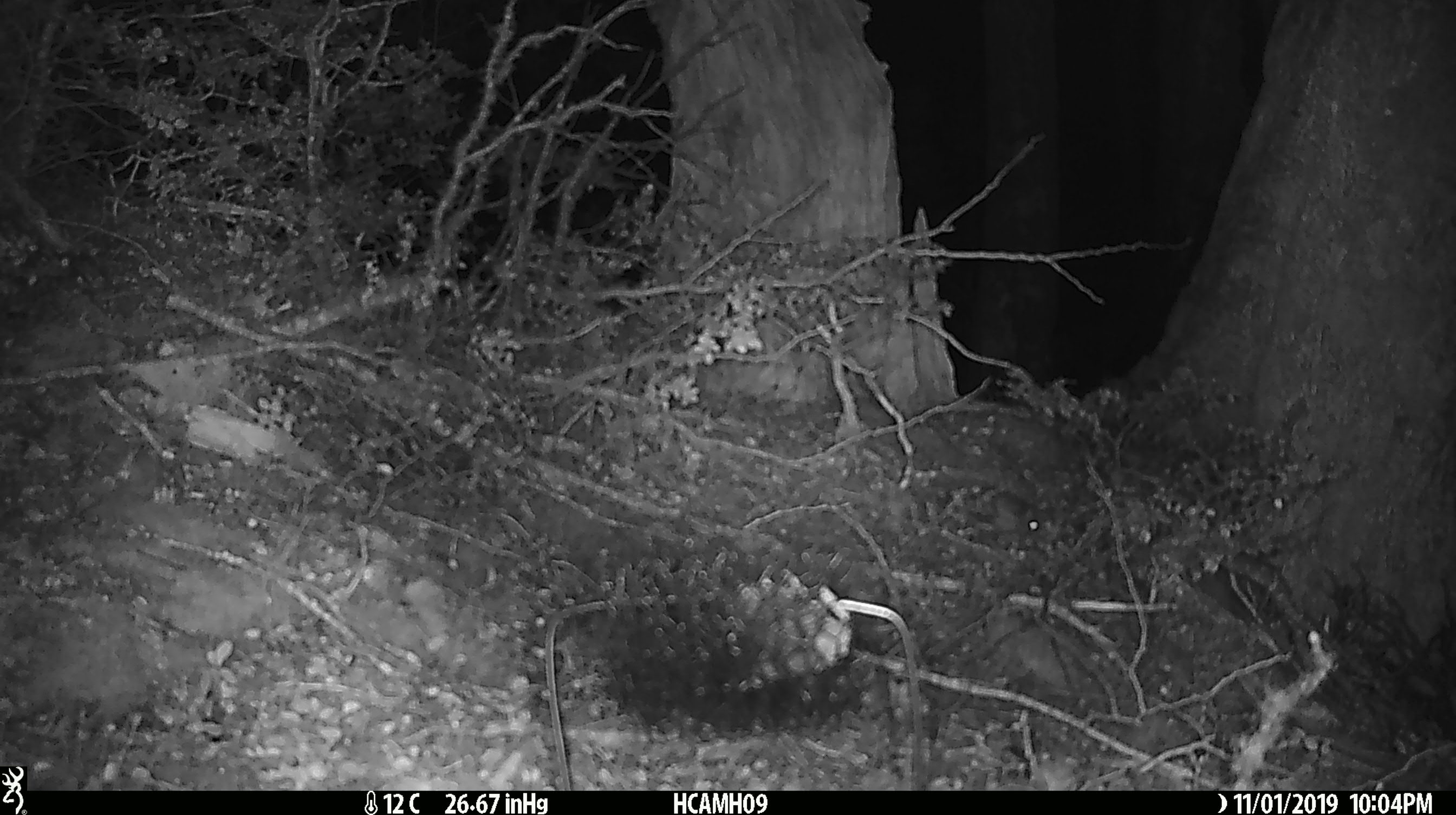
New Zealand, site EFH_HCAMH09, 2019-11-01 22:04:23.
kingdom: Animalia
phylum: Chordata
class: Mammalia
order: Rodentia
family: Muridae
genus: Mus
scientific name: Mus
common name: mouse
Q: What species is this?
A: Mouse (Mus).